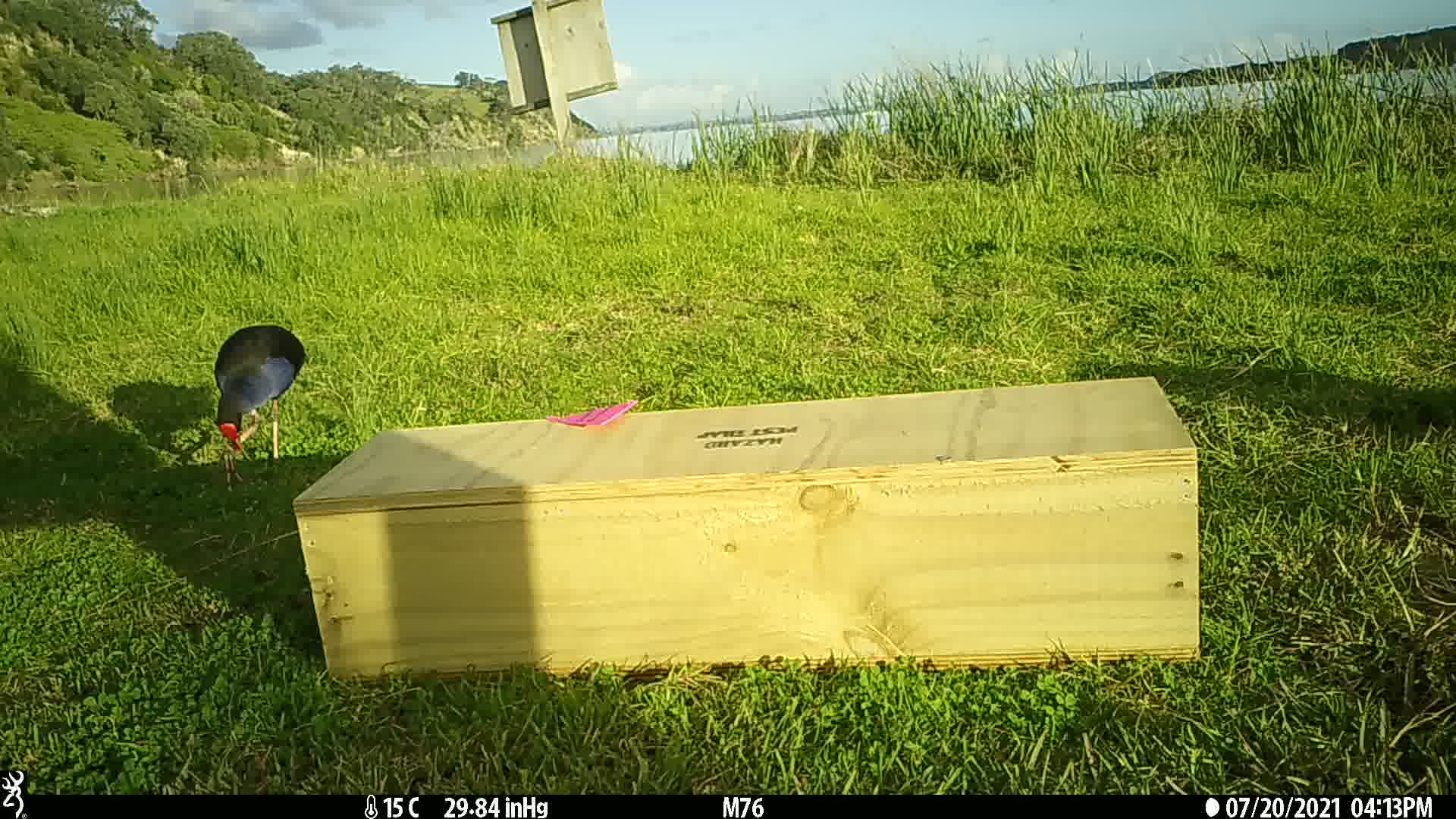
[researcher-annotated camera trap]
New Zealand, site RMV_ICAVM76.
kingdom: Animalia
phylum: Chordata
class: Aves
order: Gruiformes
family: Rallidae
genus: Porphyrio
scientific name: Porphyrio melanotus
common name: australasian swamphen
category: pukeko